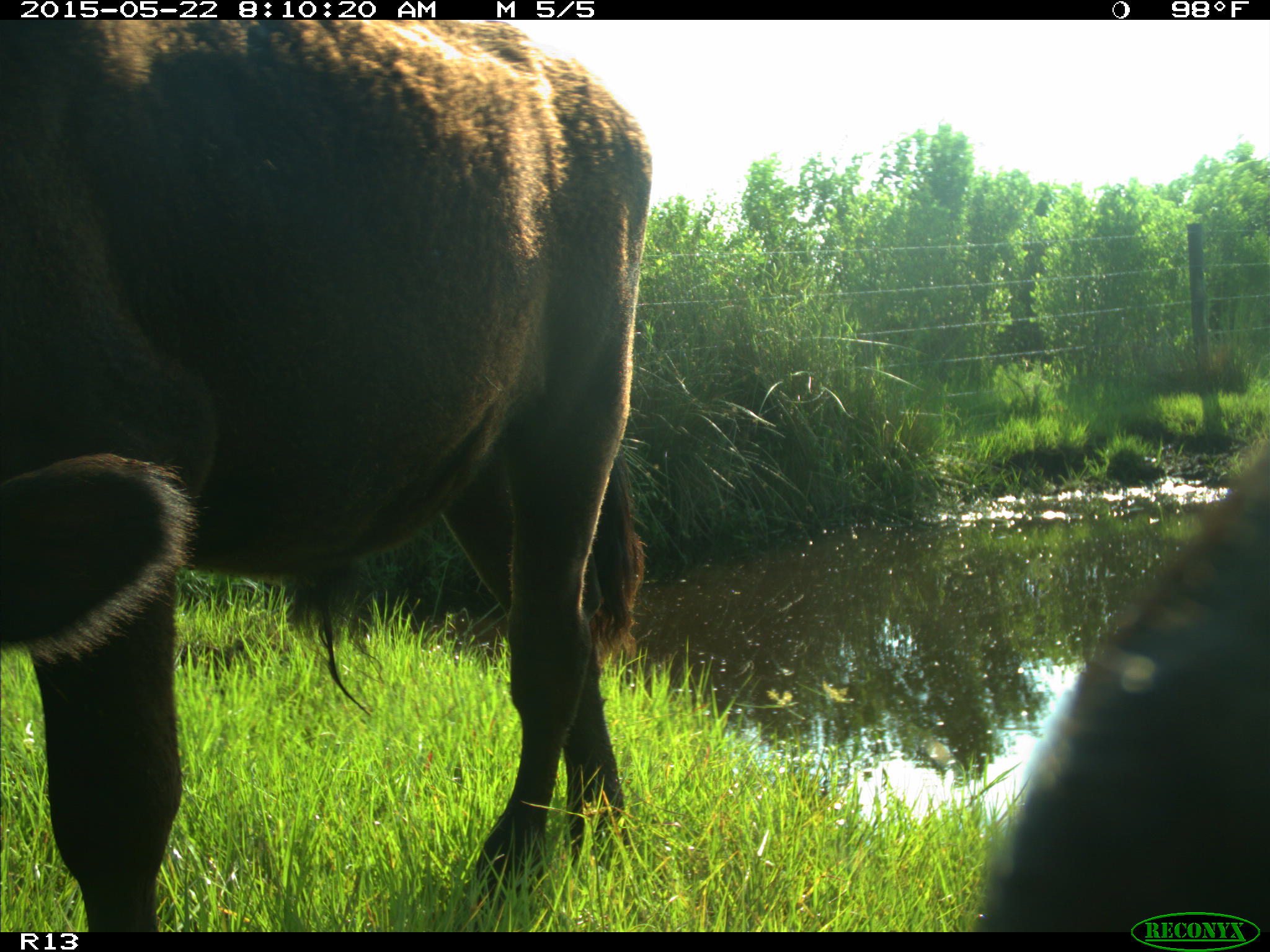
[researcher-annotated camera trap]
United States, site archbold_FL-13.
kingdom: Animalia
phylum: Chordata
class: Mammalia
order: Artiodactyla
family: Bovidae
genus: Bos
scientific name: Bos taurus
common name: domestic cow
Bos taurus (domestic cow).